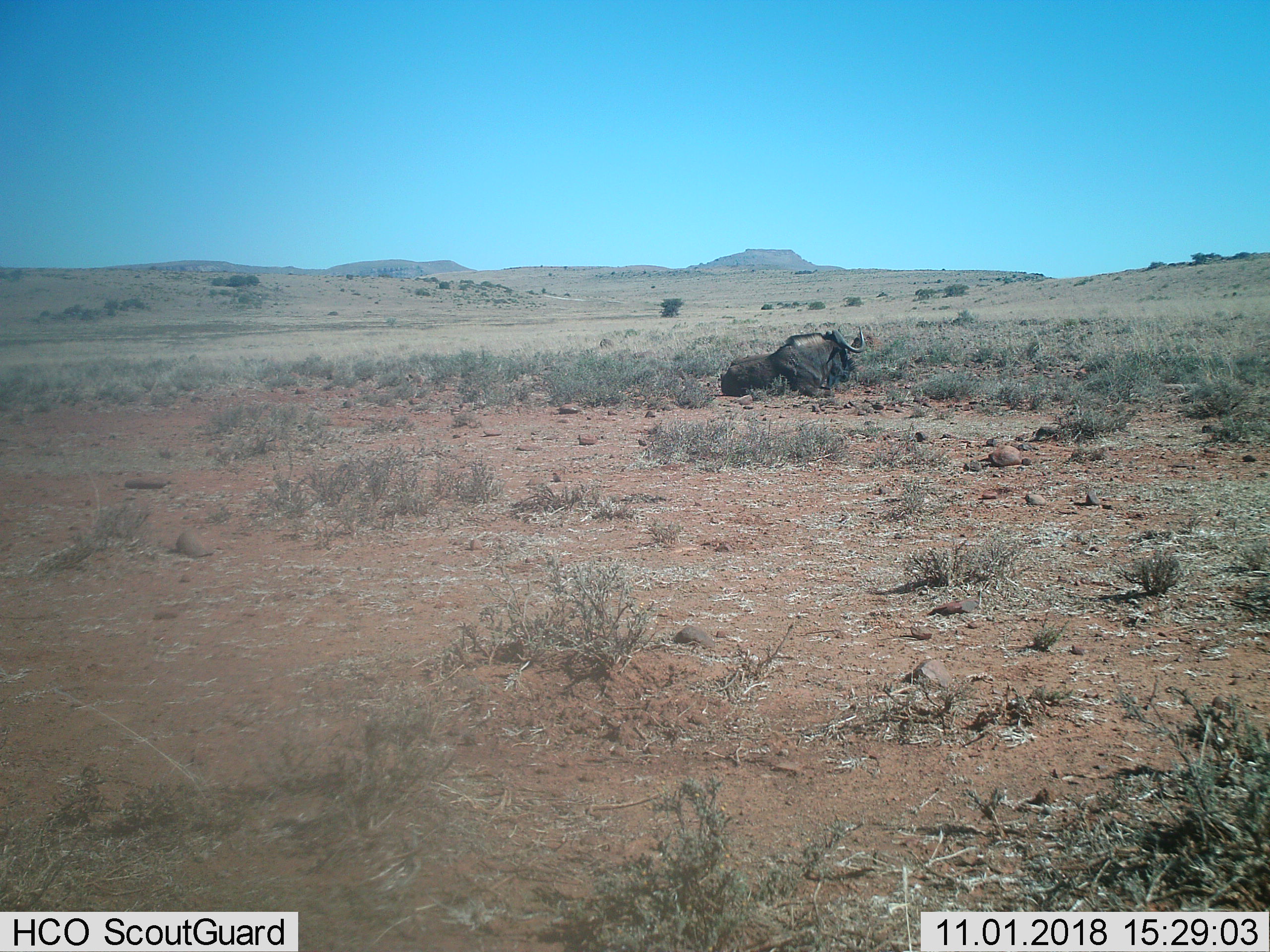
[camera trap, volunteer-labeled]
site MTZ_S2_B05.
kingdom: Animalia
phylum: Chordata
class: Mammalia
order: Artiodactyla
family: Bovidae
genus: Connochaetes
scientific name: Connochaetes gnou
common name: black wildebeest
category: wildebeestblack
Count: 1.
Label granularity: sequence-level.